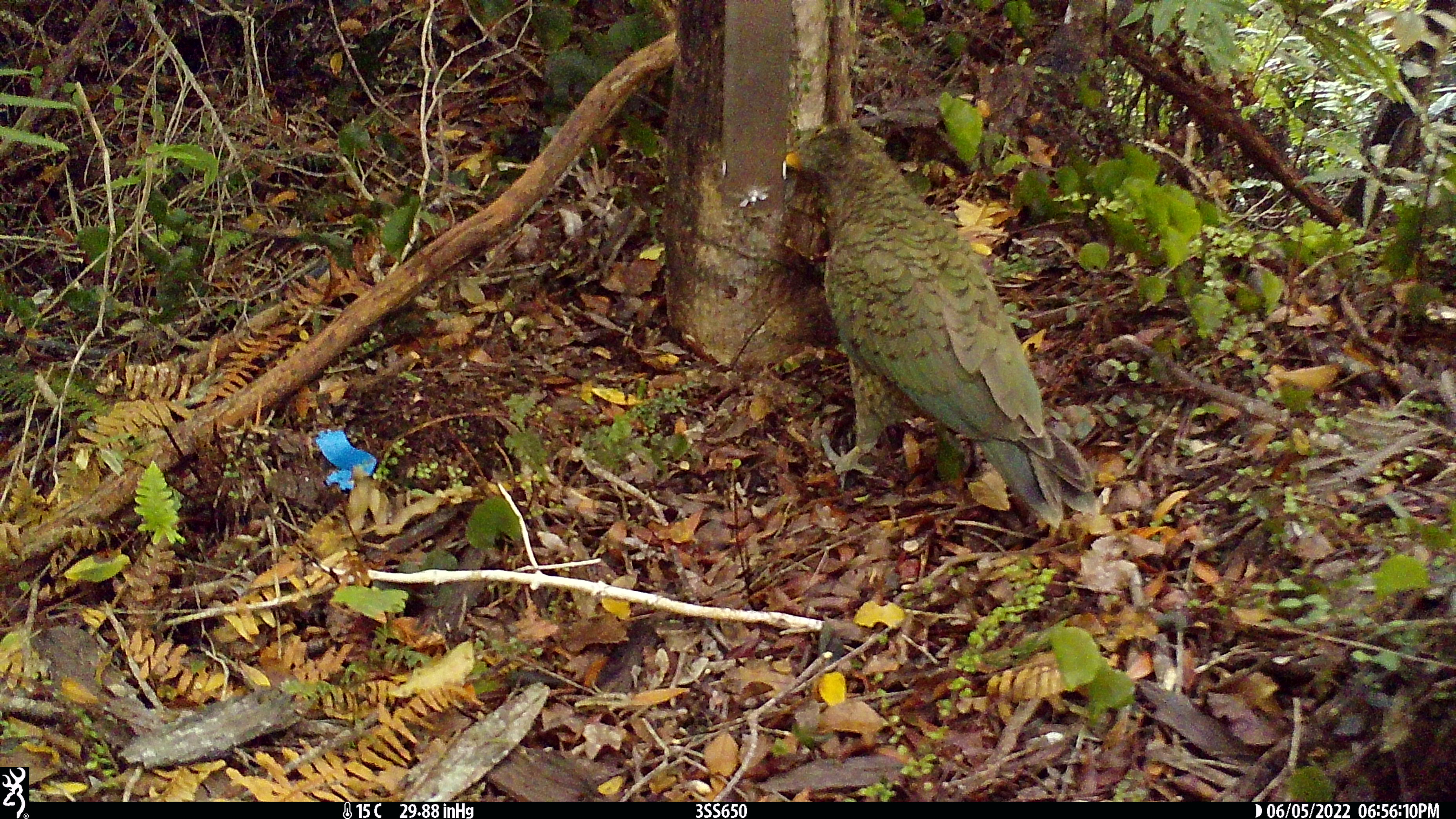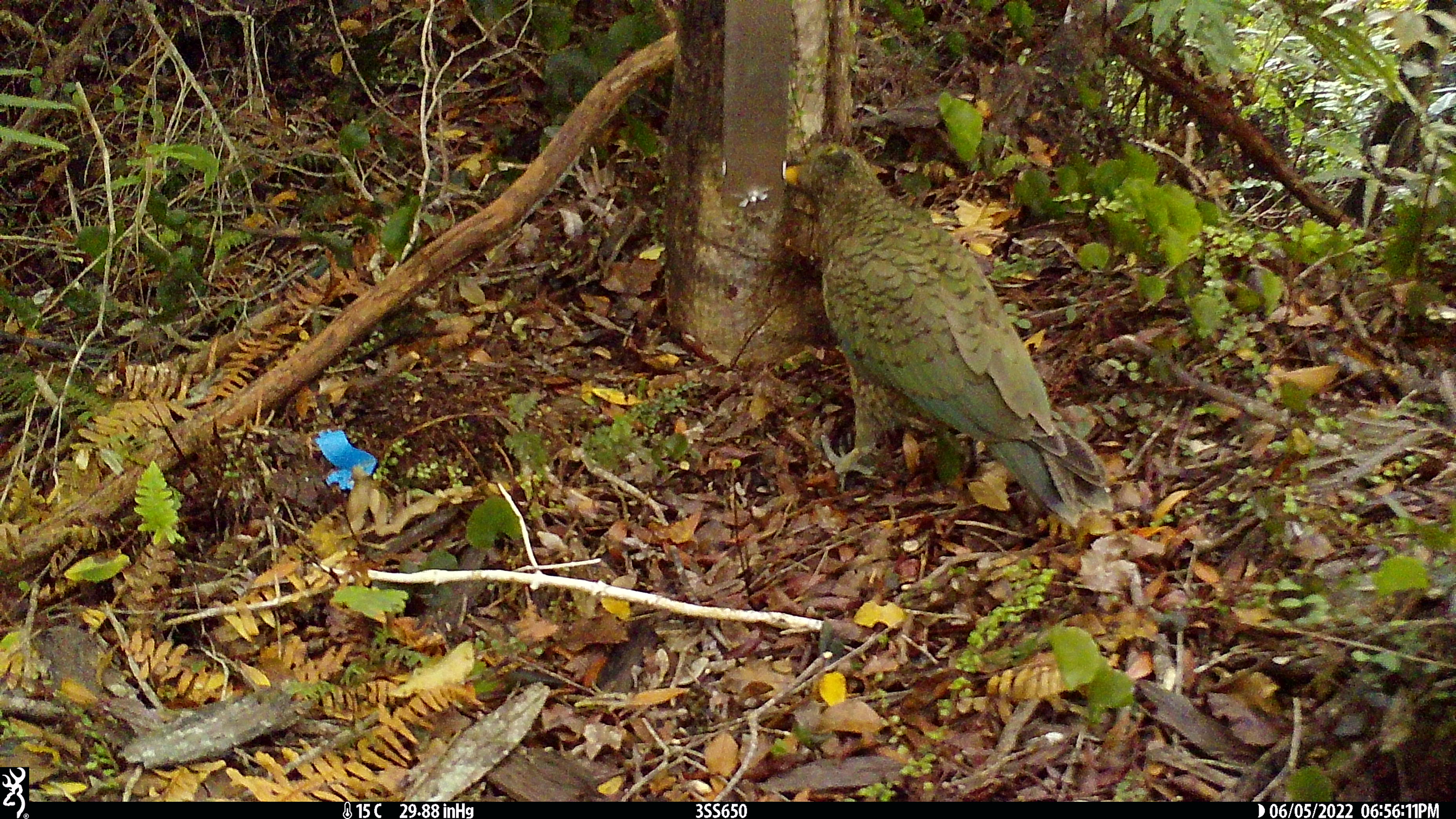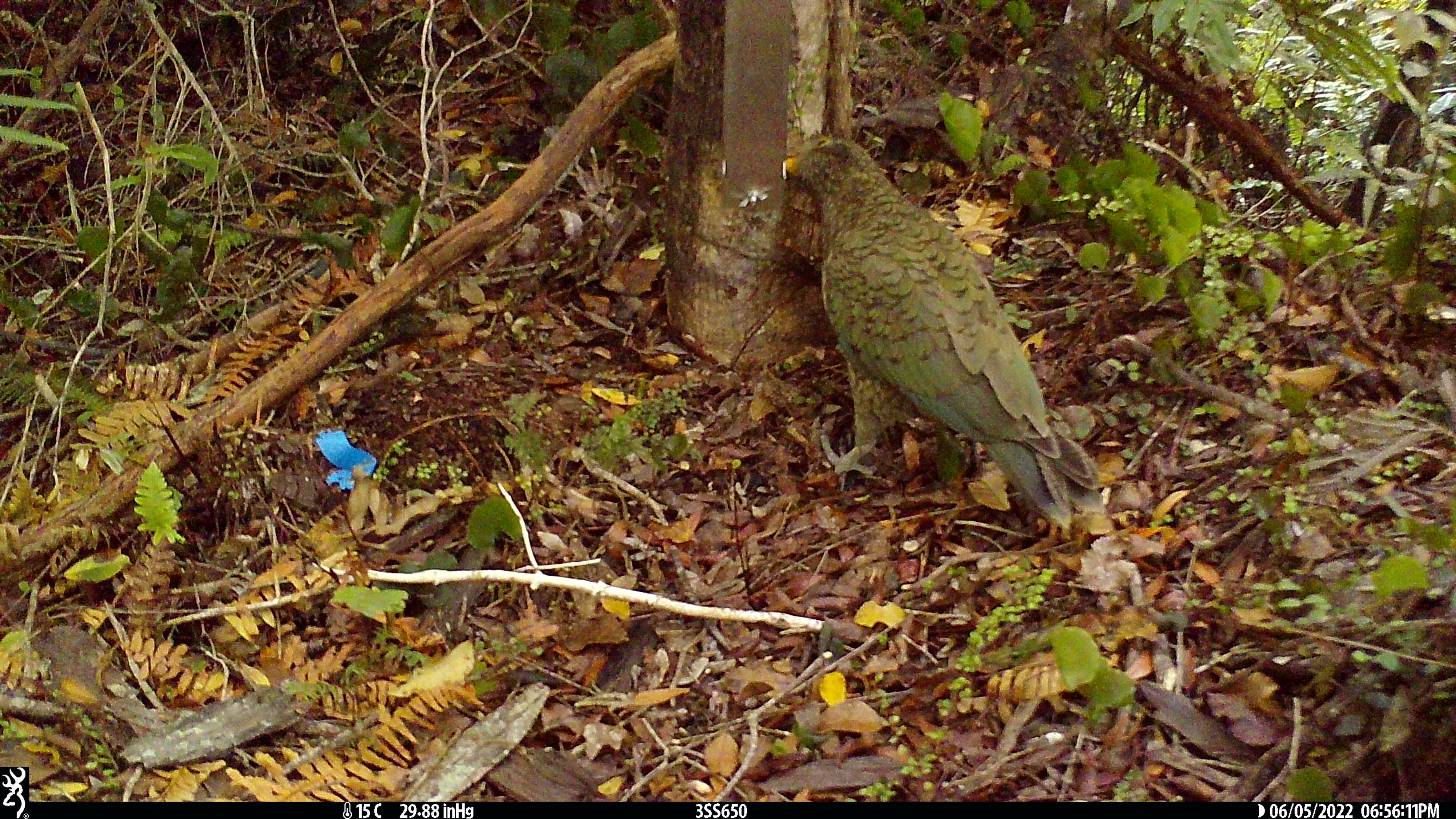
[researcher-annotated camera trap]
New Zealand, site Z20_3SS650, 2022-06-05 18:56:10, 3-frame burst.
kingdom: Animalia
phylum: Chordata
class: Aves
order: Psittaciformes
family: Strigopidae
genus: Nestor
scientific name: Nestor notabilis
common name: kea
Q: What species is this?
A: Kea (Nestor notabilis).